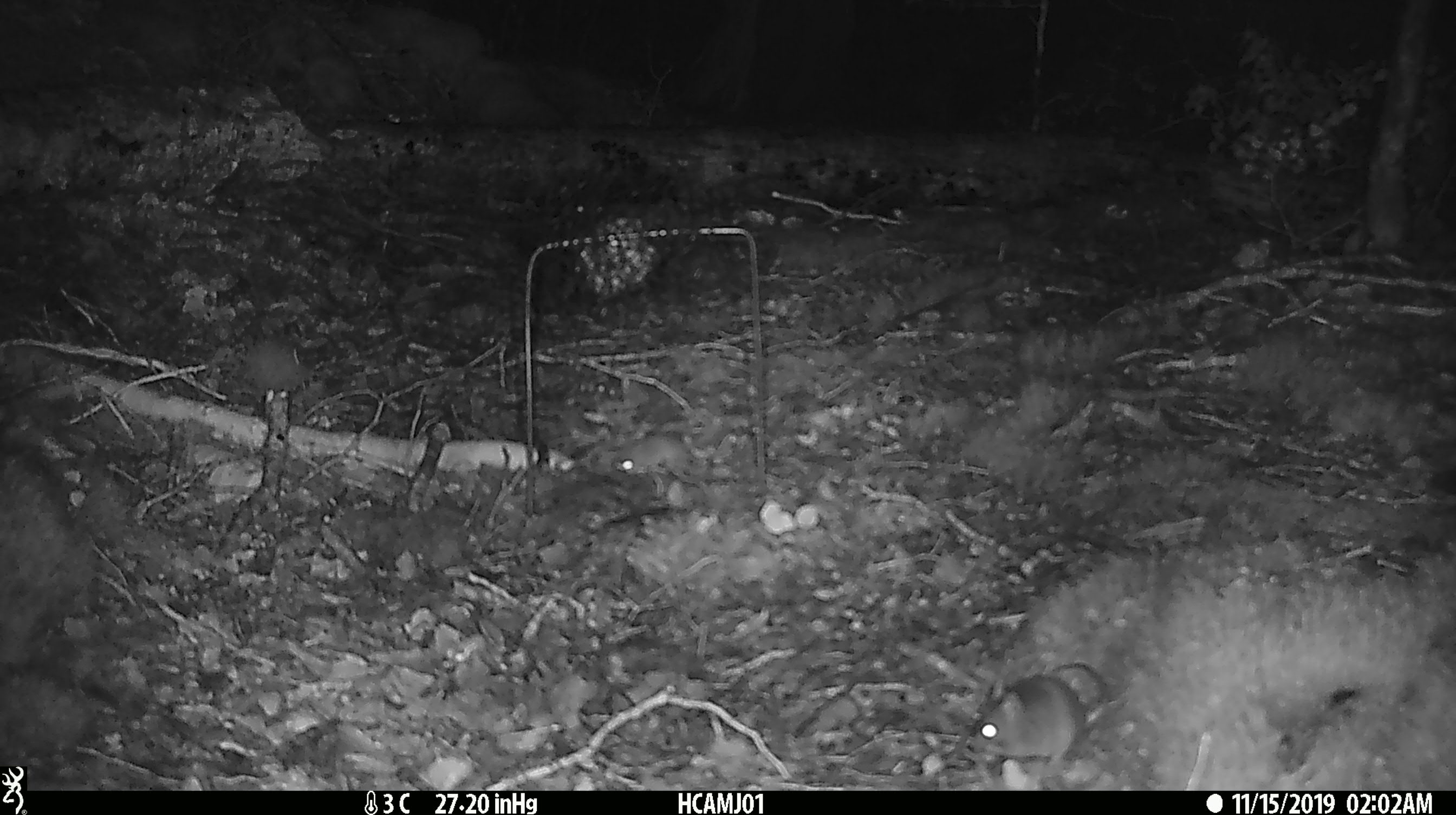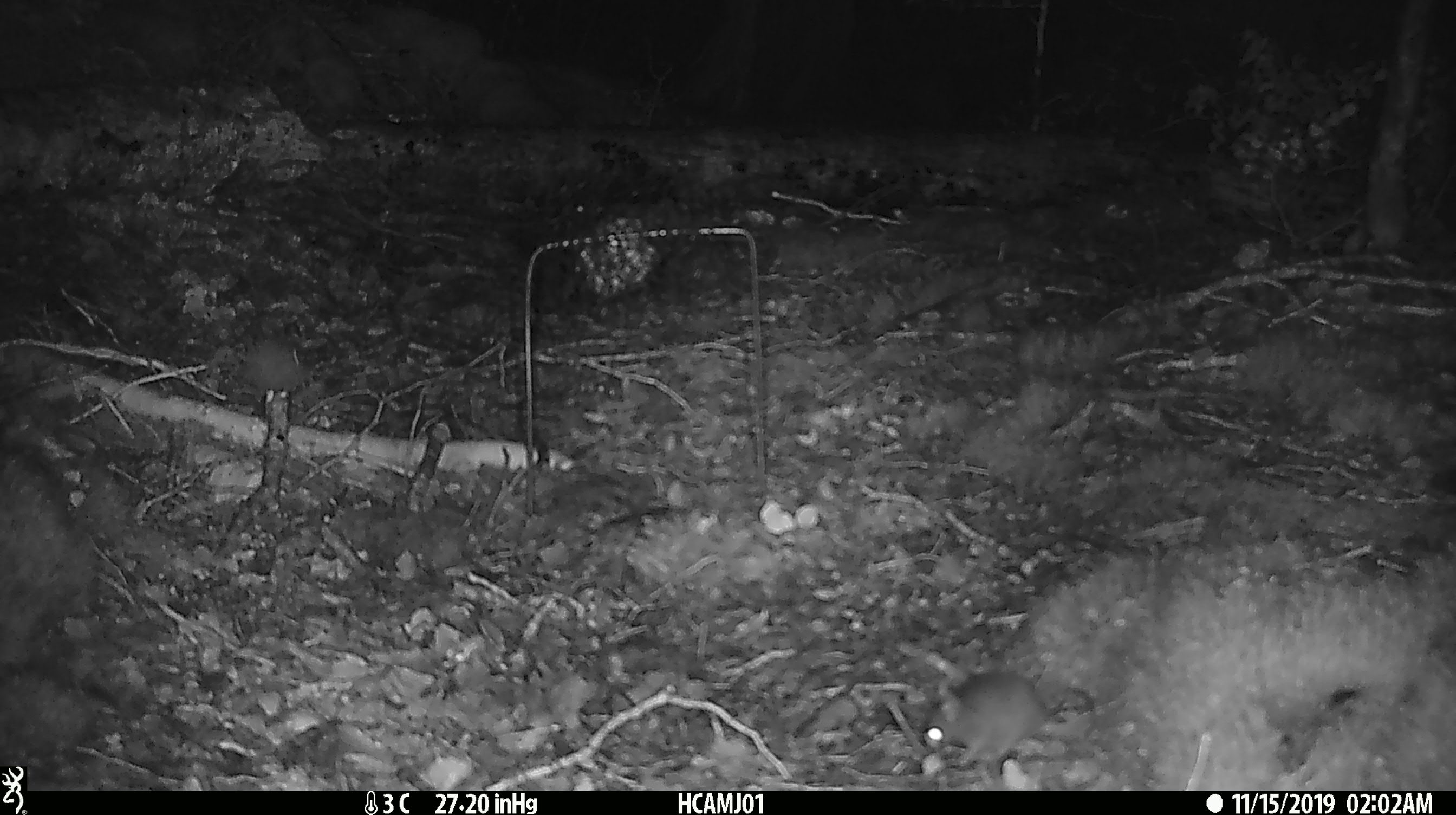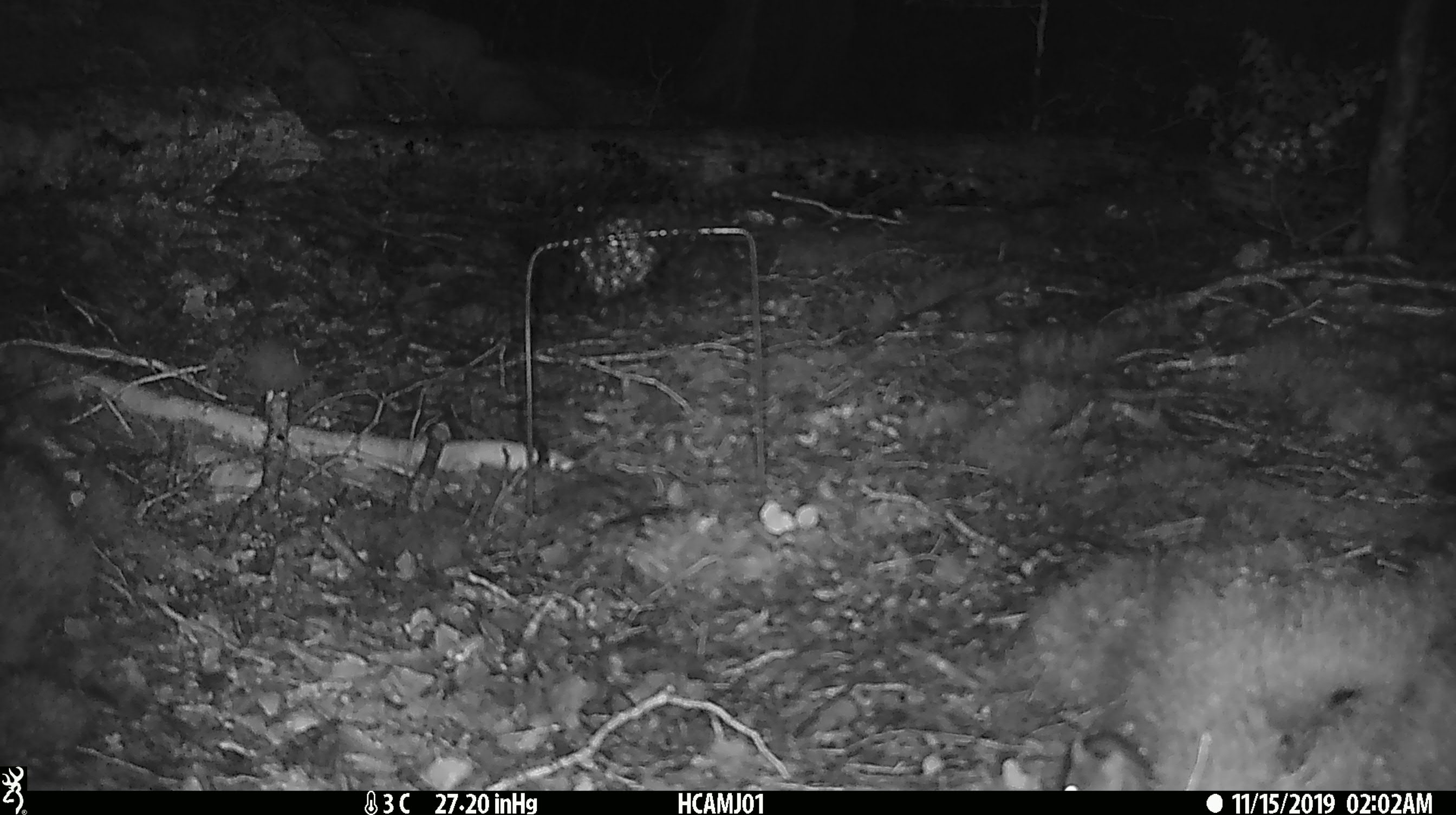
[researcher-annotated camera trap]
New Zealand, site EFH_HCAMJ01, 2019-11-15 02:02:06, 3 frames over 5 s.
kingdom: Animalia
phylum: Chordata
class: Mammalia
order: Rodentia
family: Muridae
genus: Mus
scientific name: Mus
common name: mouse